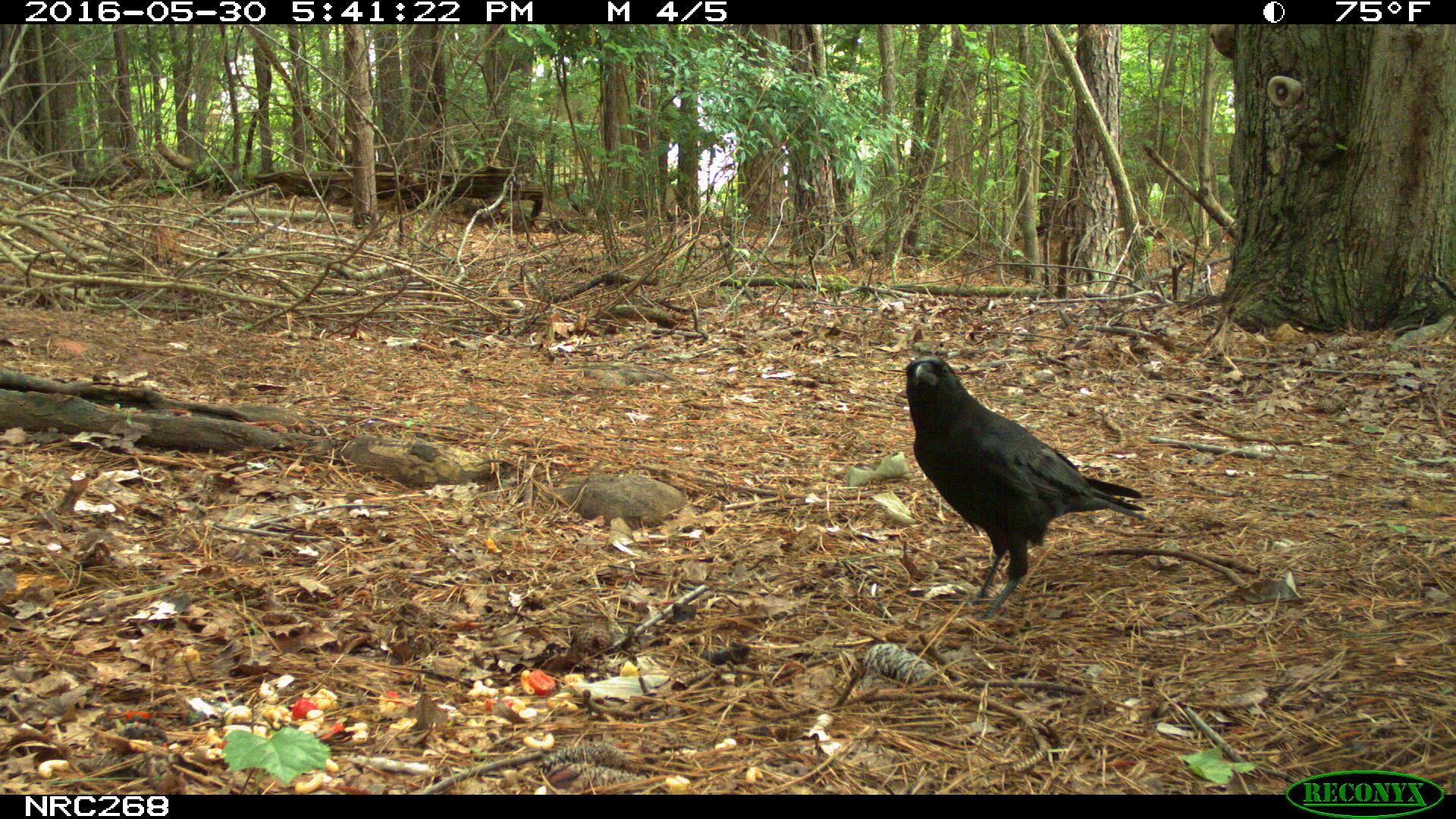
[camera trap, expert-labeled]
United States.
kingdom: Animalia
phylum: Chordata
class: Aves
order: Passeriformes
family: Corvidae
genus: Corvus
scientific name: Corvus brachyrhynchos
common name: american crow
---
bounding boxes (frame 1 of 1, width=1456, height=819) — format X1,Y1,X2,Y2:
American Crow: 891,347,1177,590